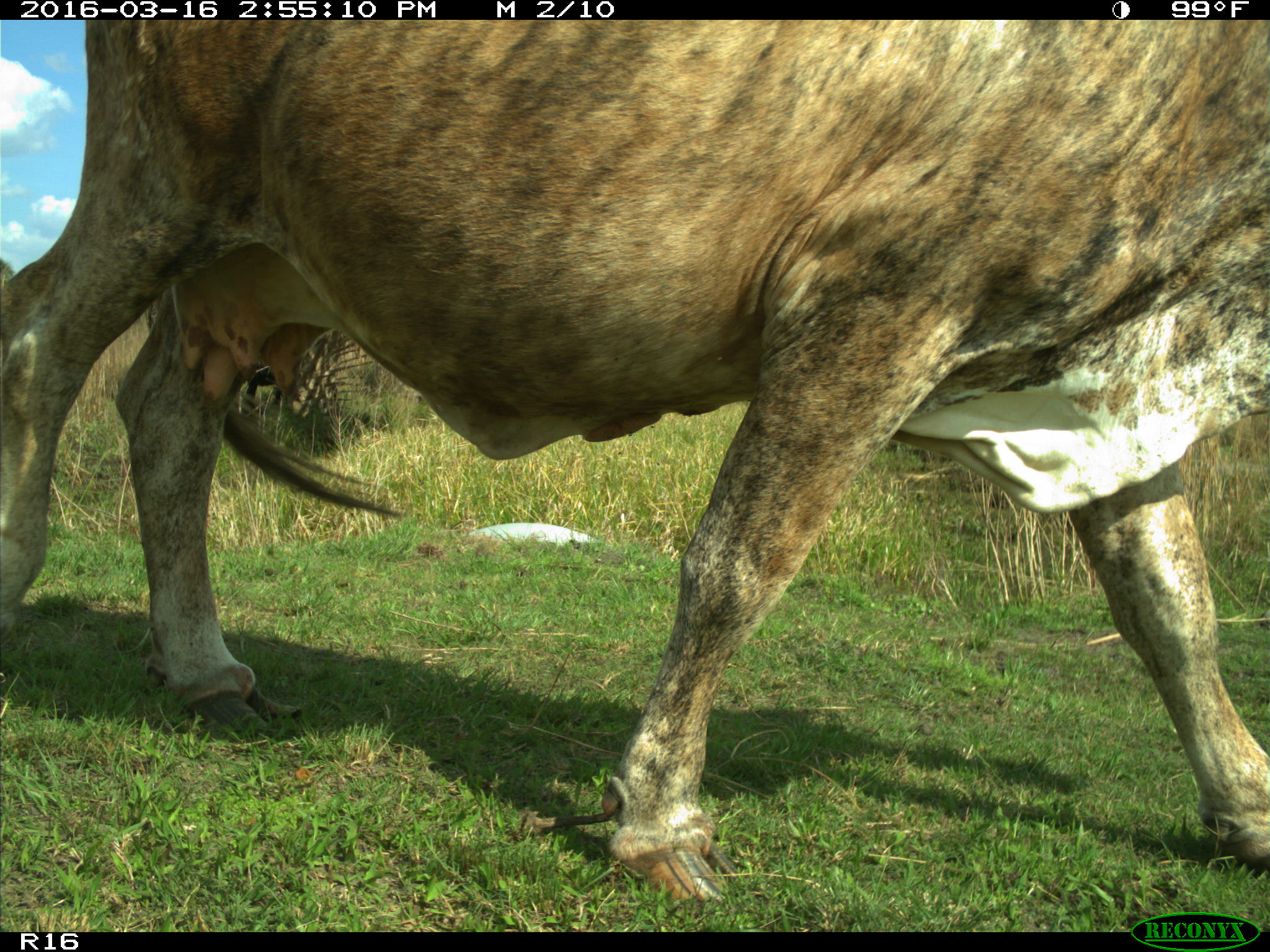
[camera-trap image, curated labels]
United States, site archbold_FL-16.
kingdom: Animalia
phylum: Chordata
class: Mammalia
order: Artiodactyla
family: Bovidae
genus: Bos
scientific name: Bos taurus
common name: domestic cow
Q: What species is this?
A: Bos taurus (domestic cow).